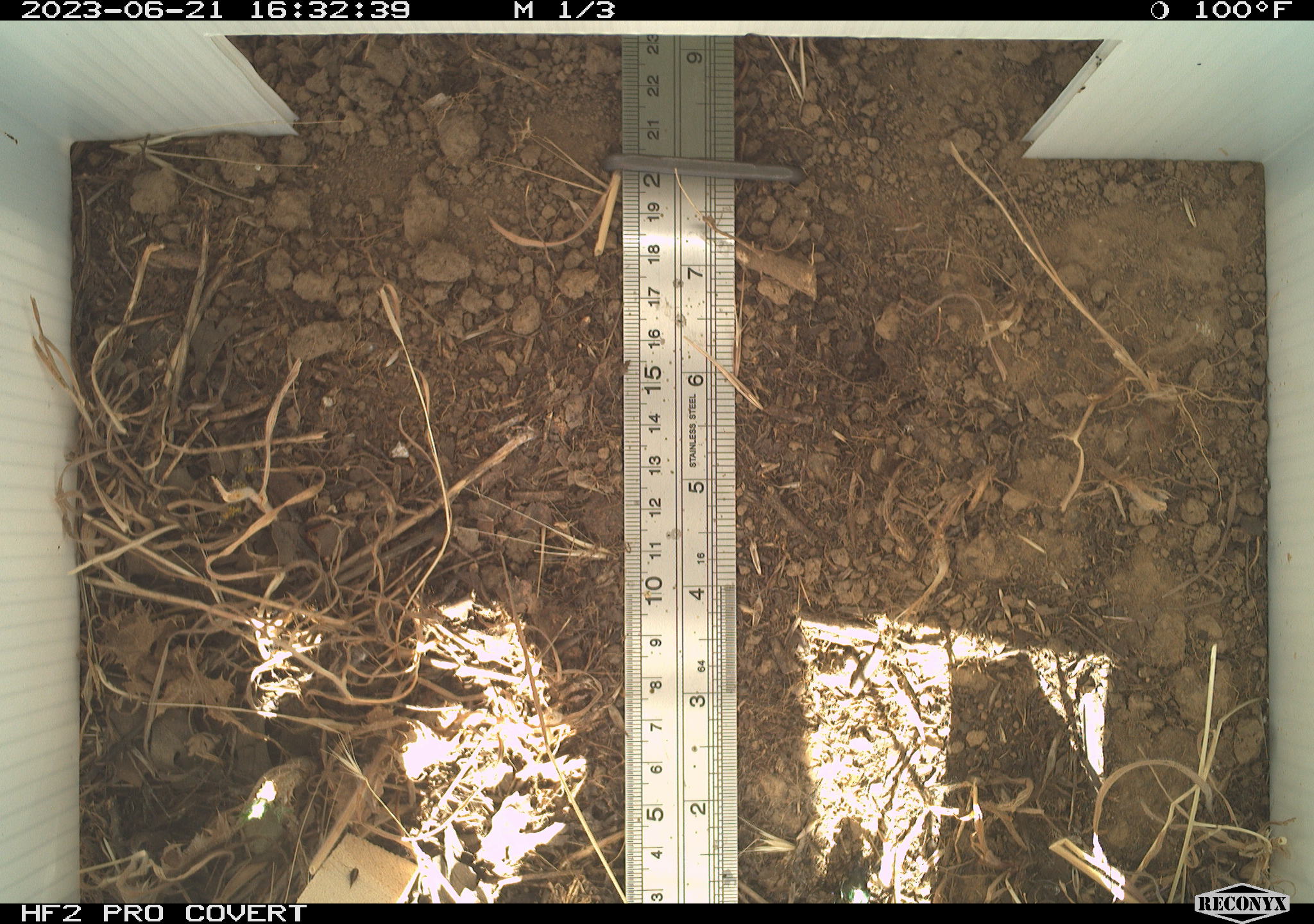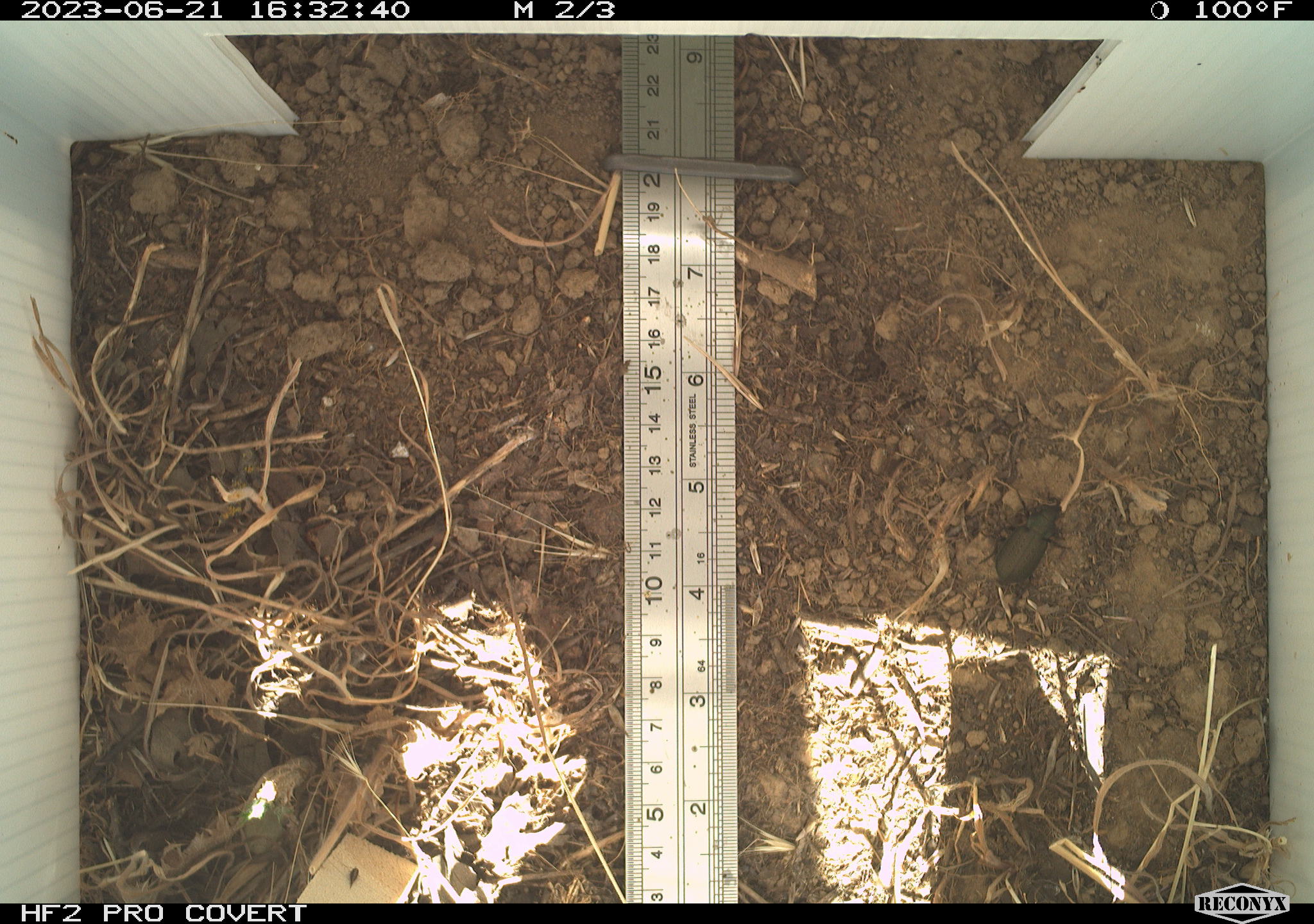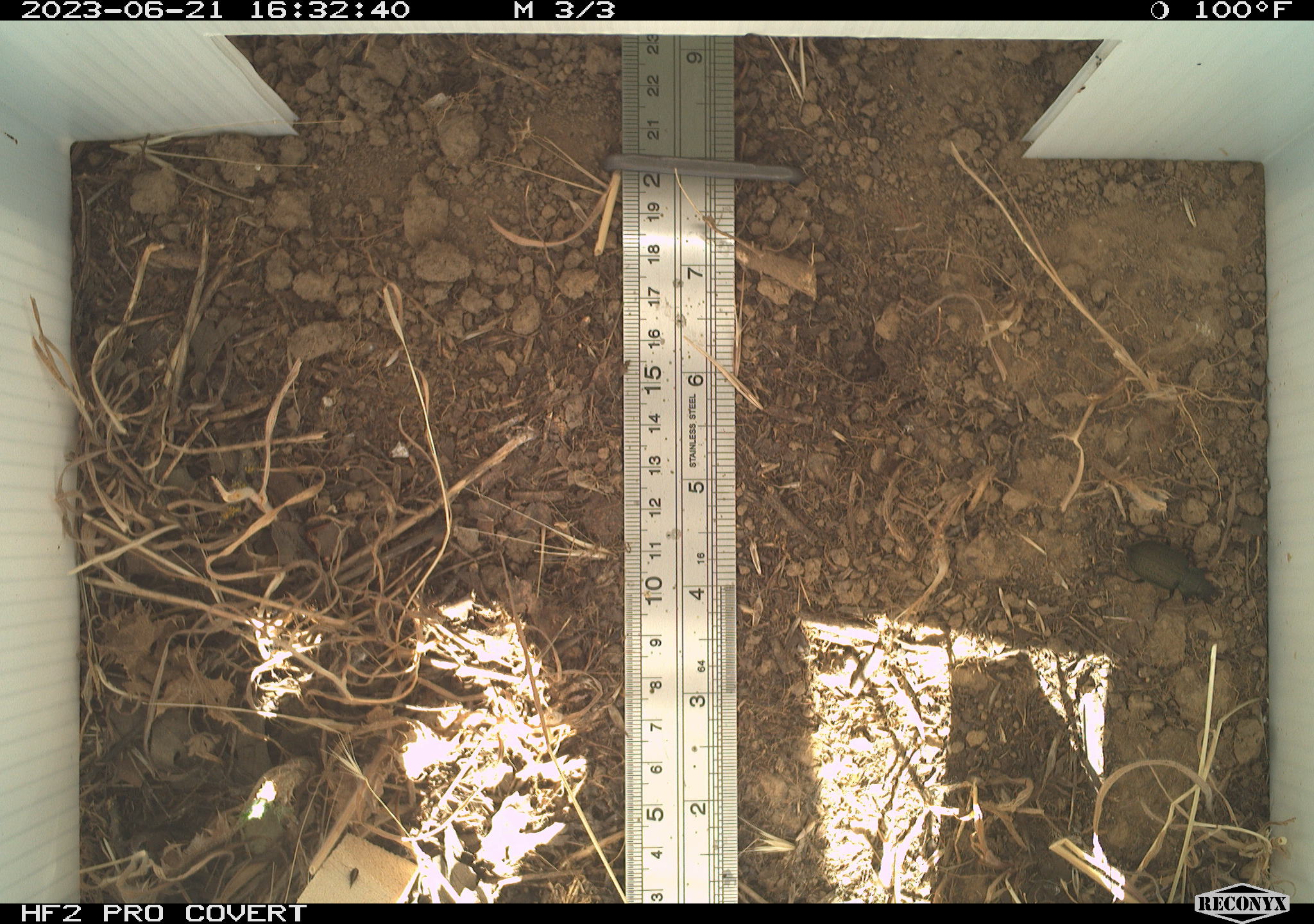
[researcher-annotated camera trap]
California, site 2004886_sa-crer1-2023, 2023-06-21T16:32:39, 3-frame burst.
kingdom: Animalia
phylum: Arthropoda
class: Insecta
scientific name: Insecta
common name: insect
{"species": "insect (Insecta)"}